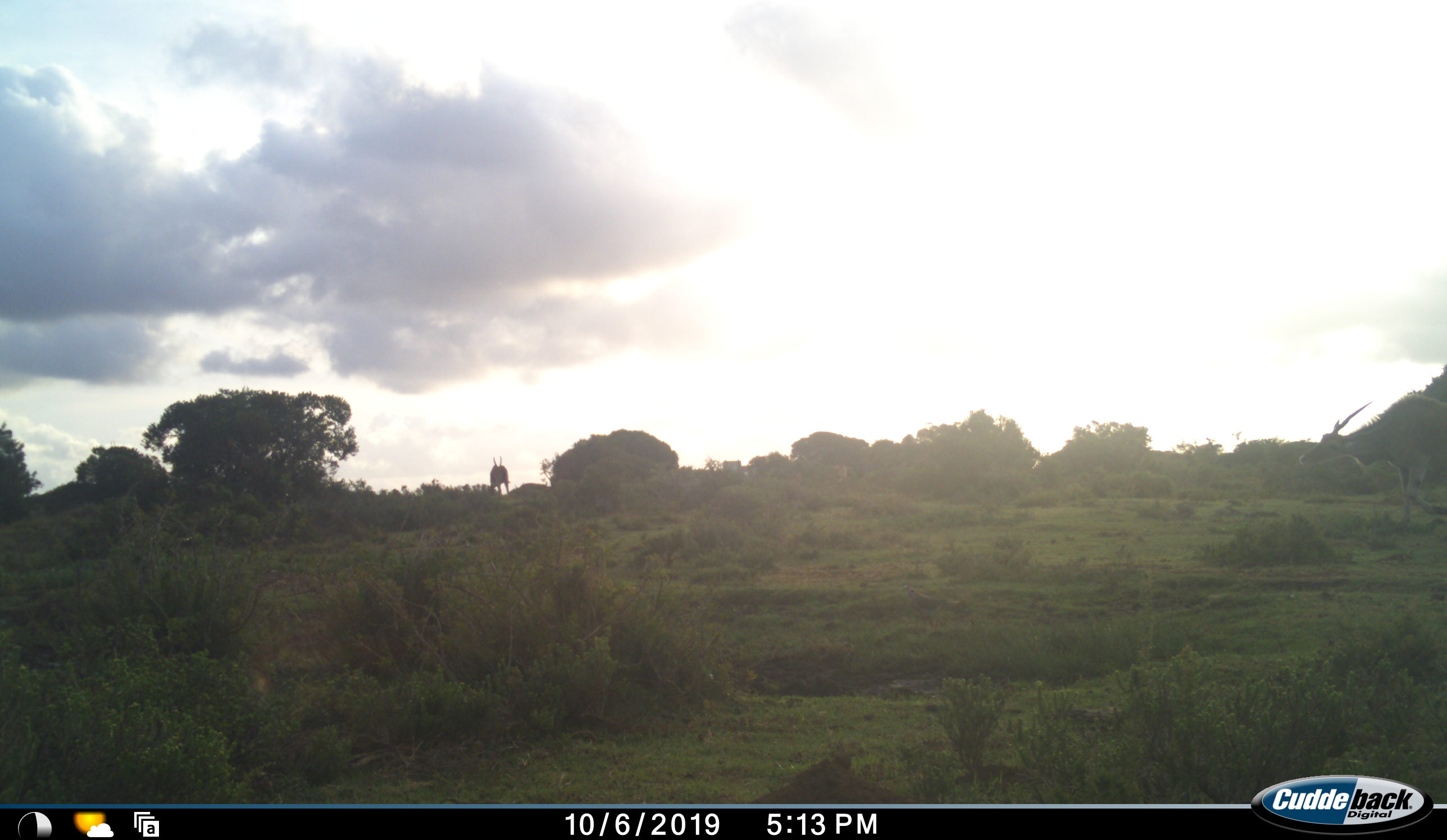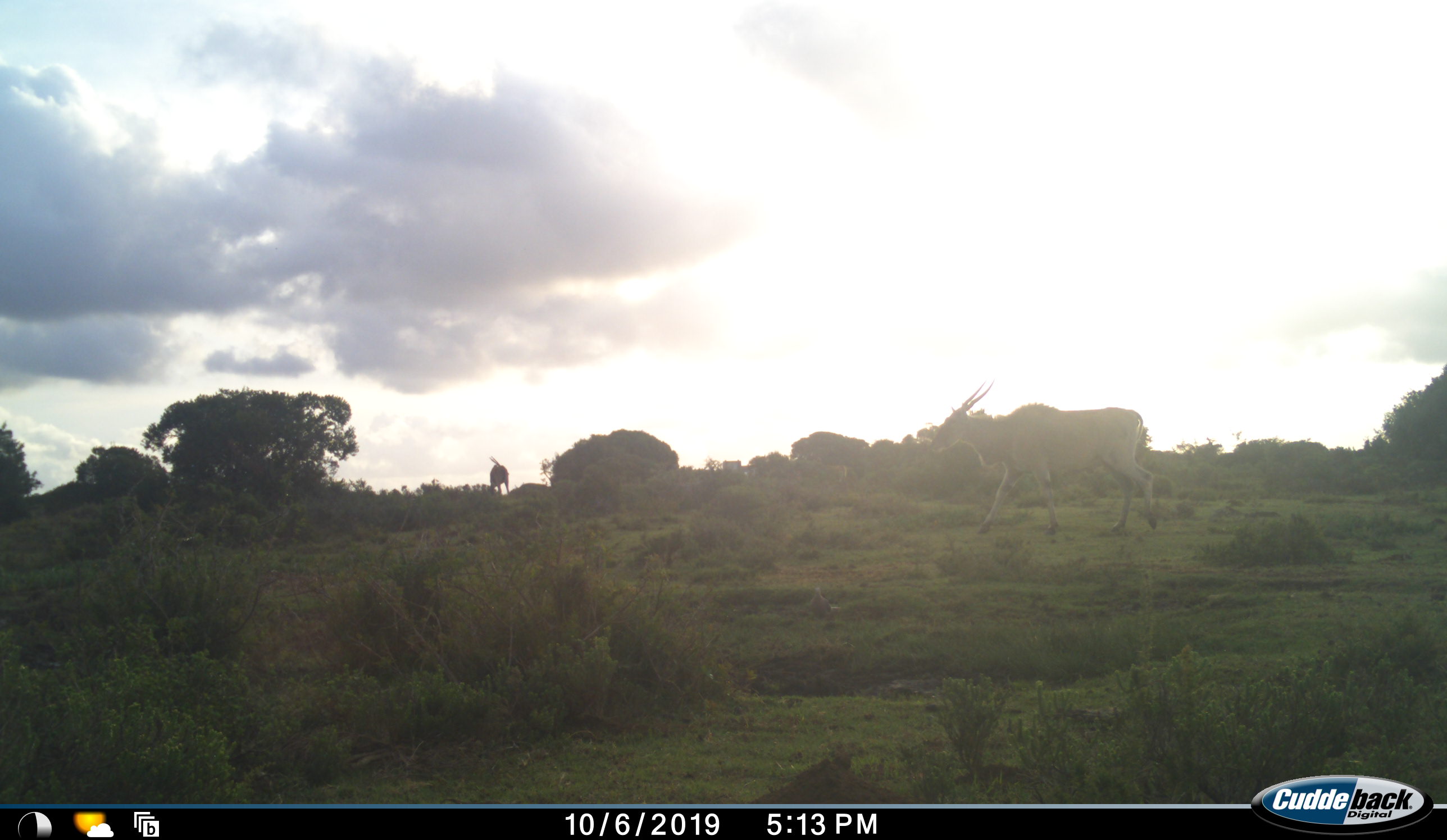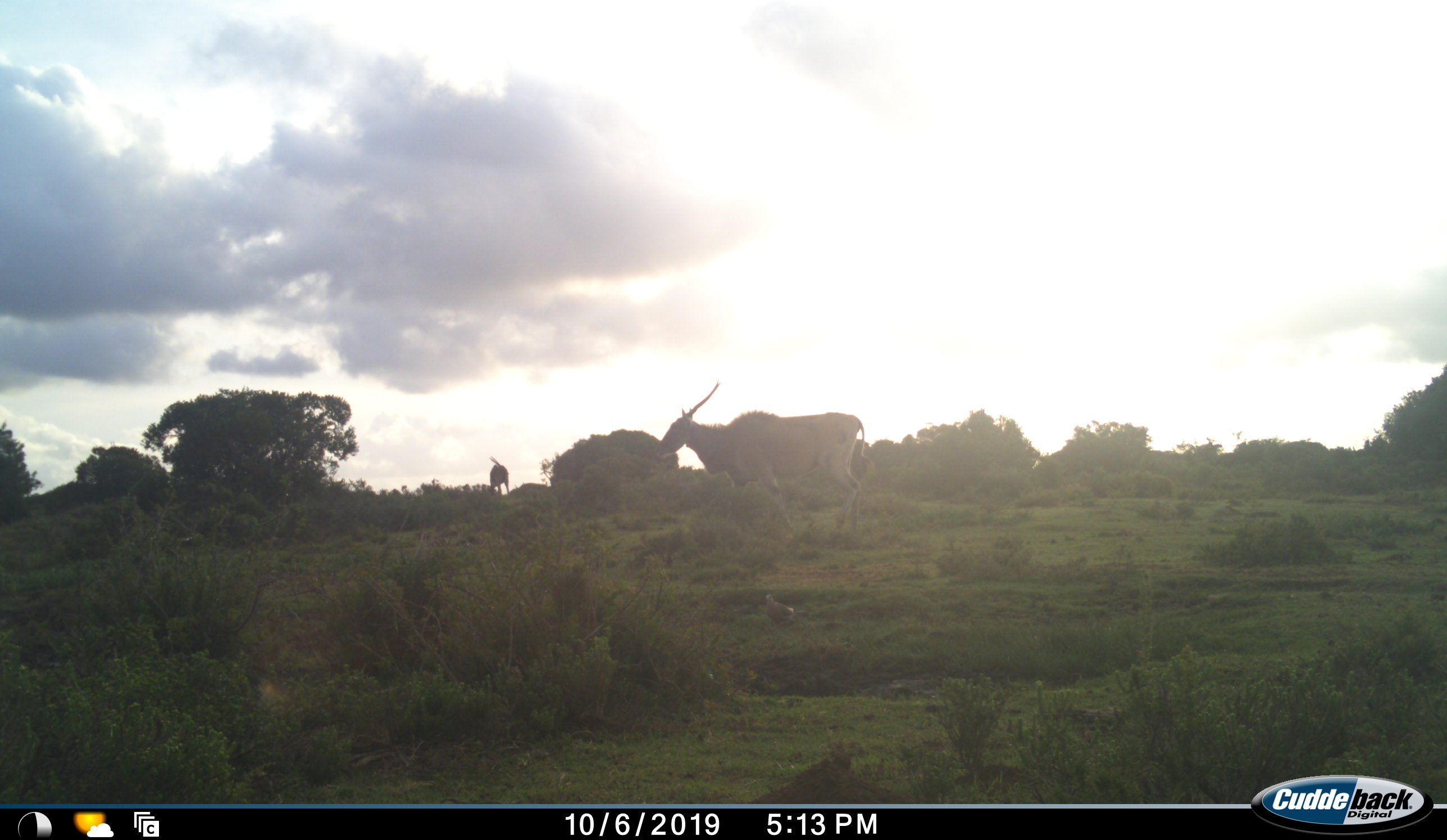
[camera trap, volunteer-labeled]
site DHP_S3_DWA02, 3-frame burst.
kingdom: Animalia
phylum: Chordata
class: Mammalia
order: Artiodactyla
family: Bovidae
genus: Tragelaphus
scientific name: Tragelaphus oryx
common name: eland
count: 2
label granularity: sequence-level